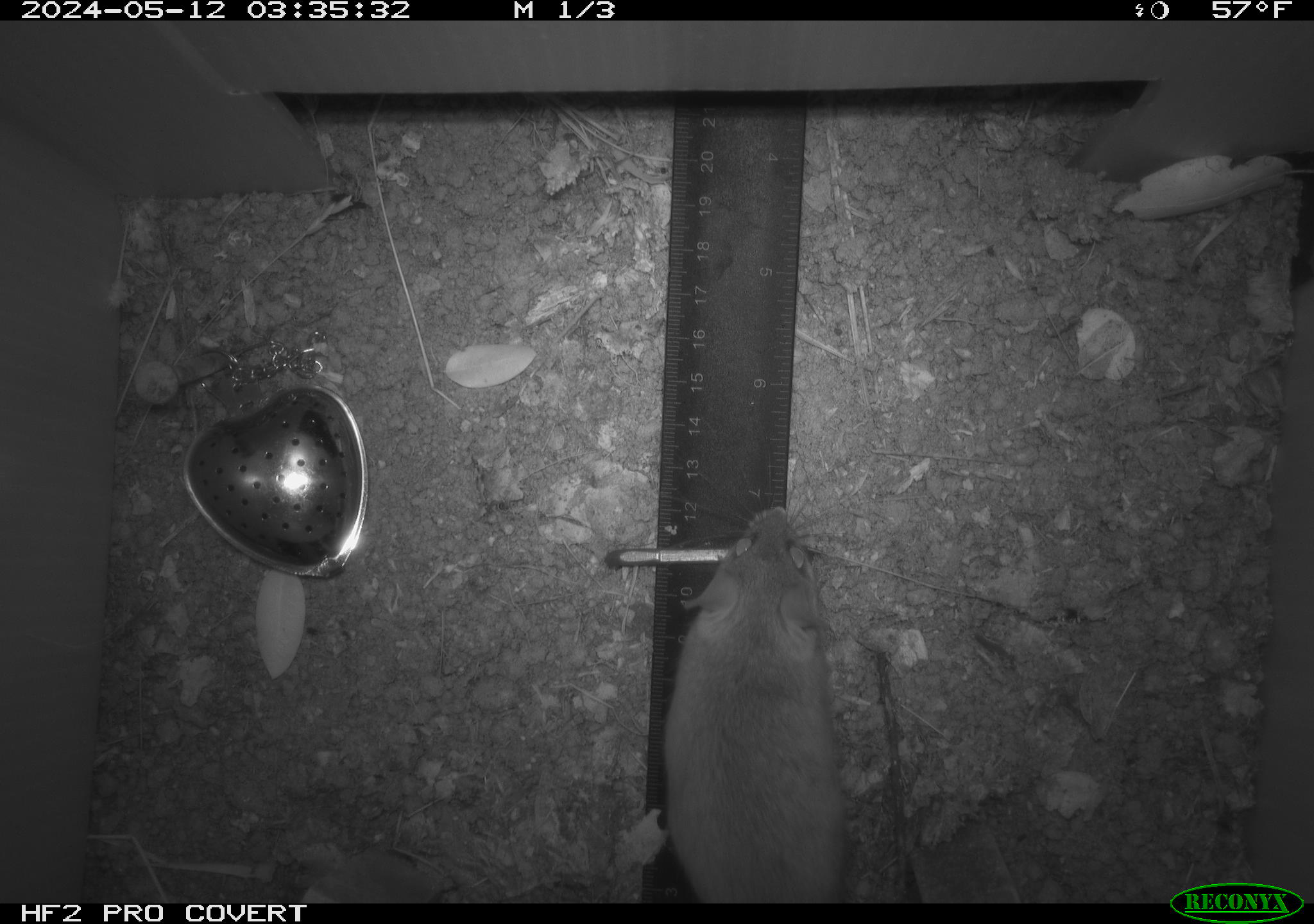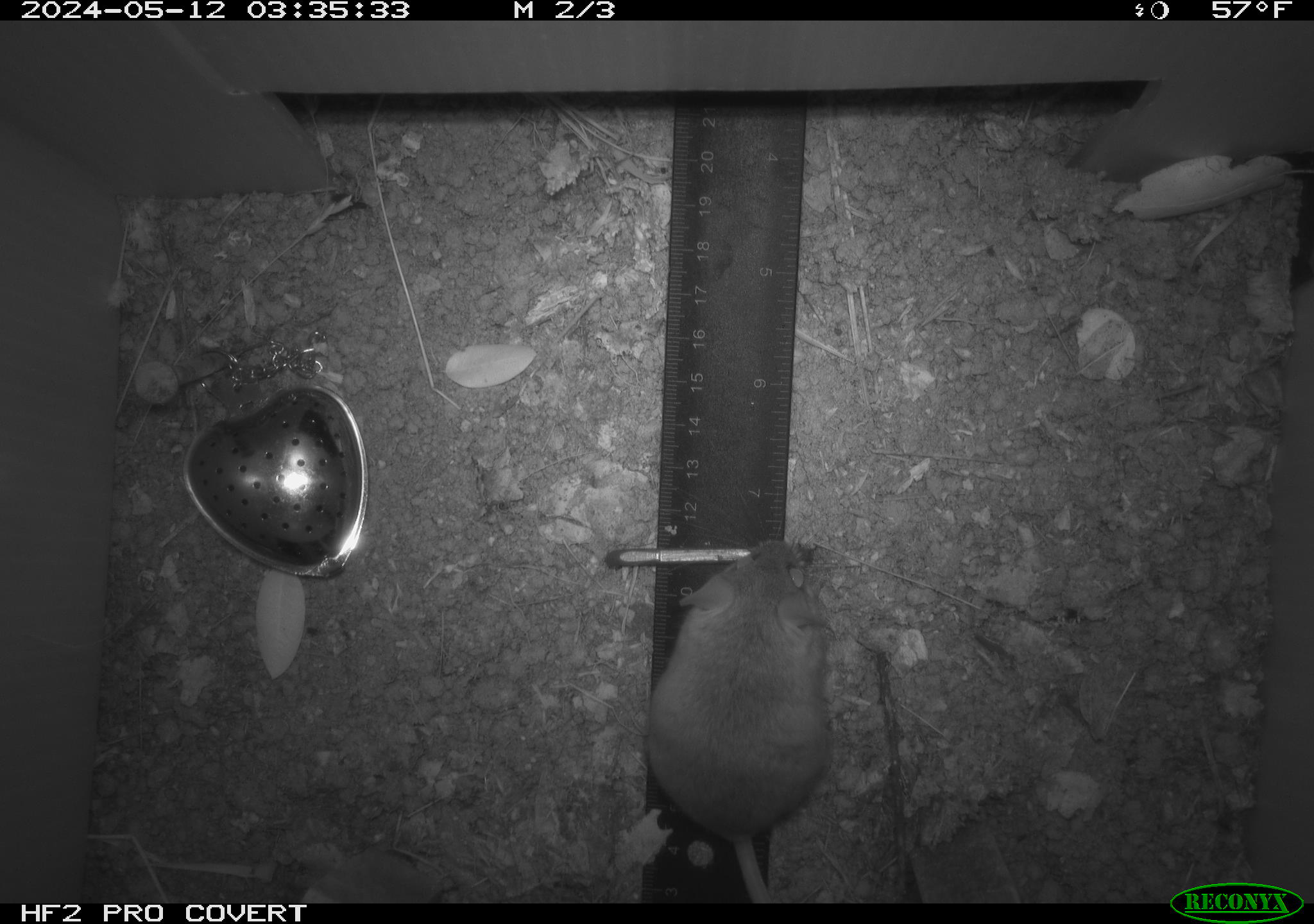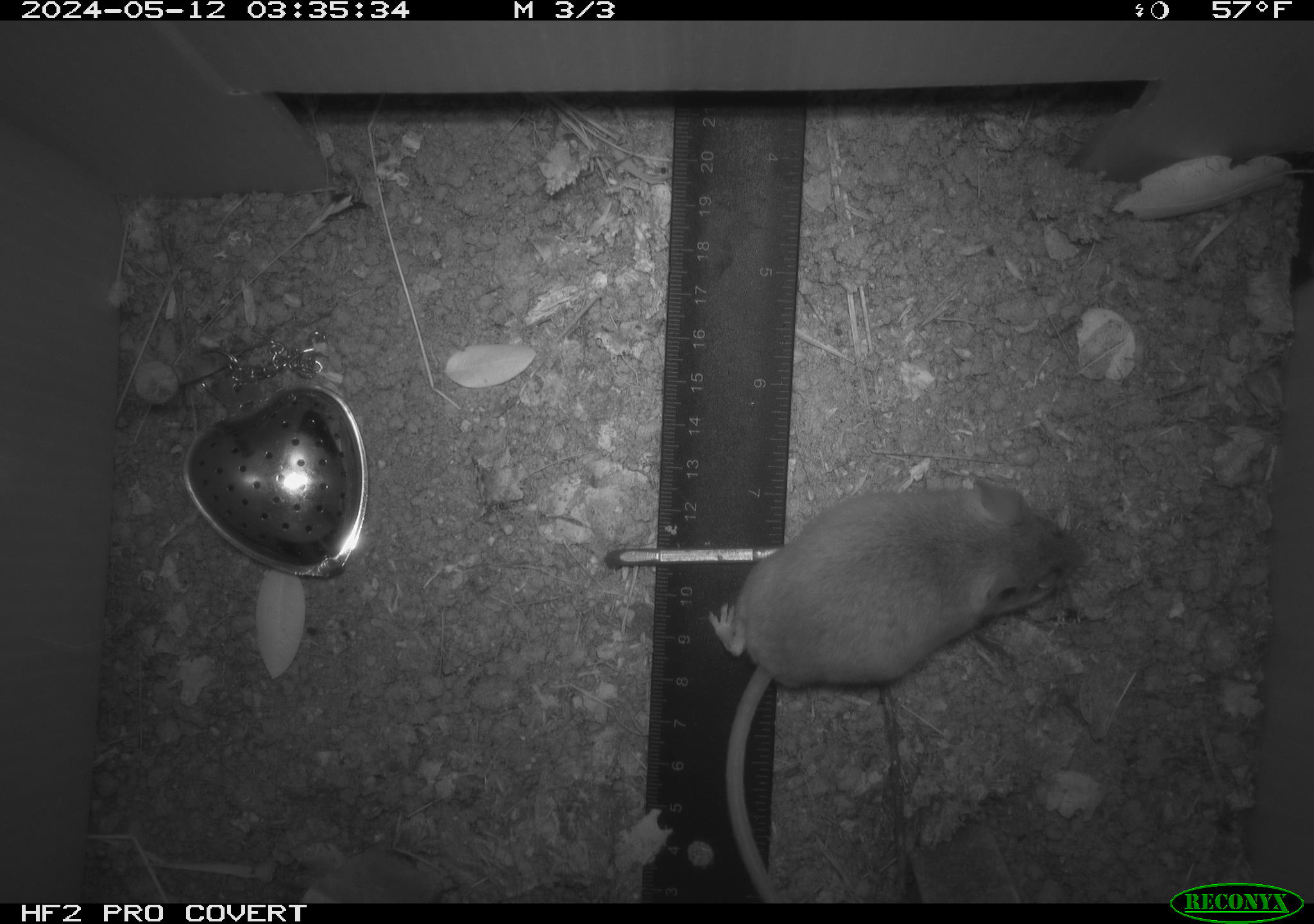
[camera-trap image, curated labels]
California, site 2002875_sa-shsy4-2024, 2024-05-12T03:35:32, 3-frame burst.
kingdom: Animalia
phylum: Chordata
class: Mammalia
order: Rodentia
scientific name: Rodentia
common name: mouse species